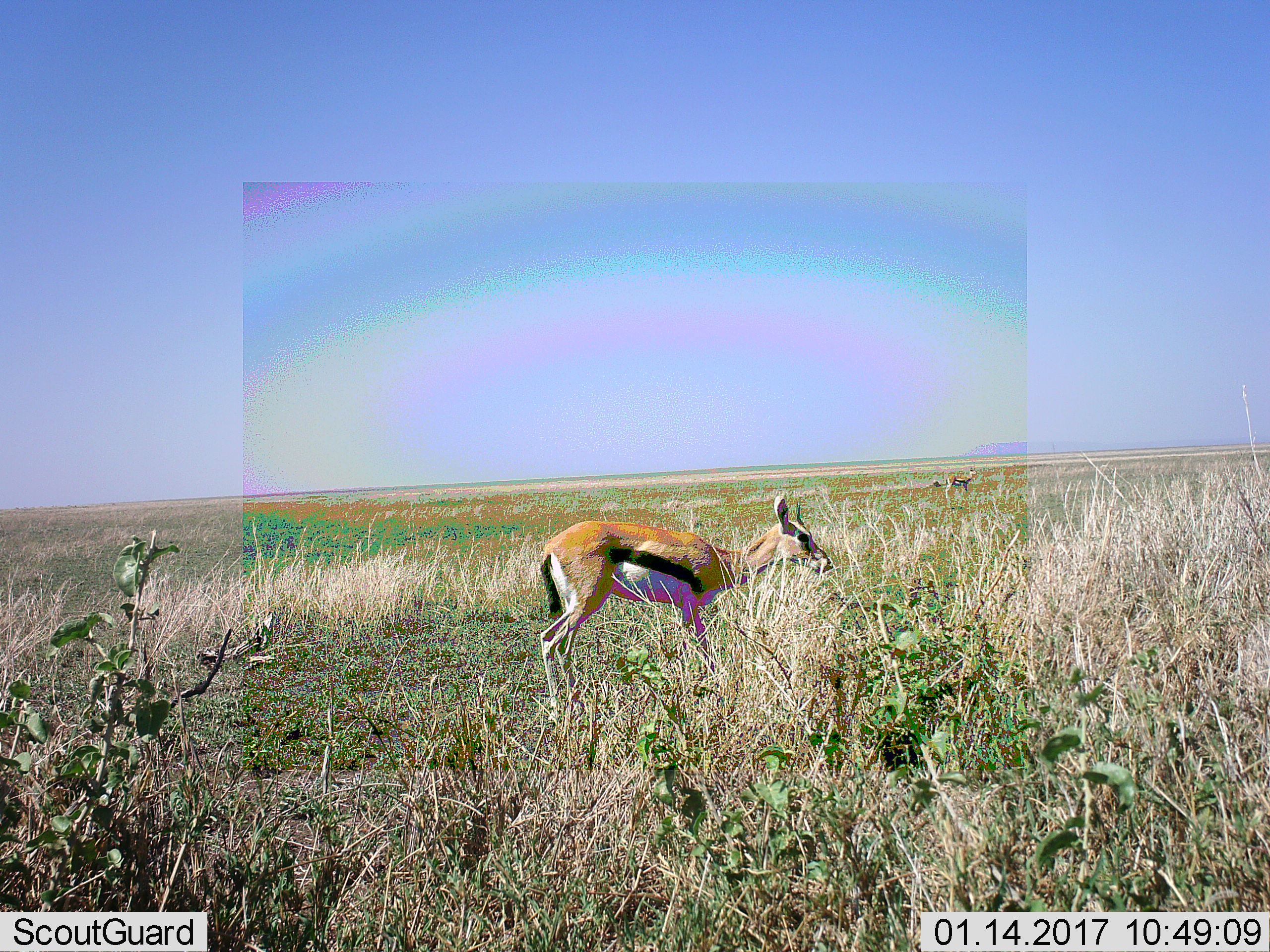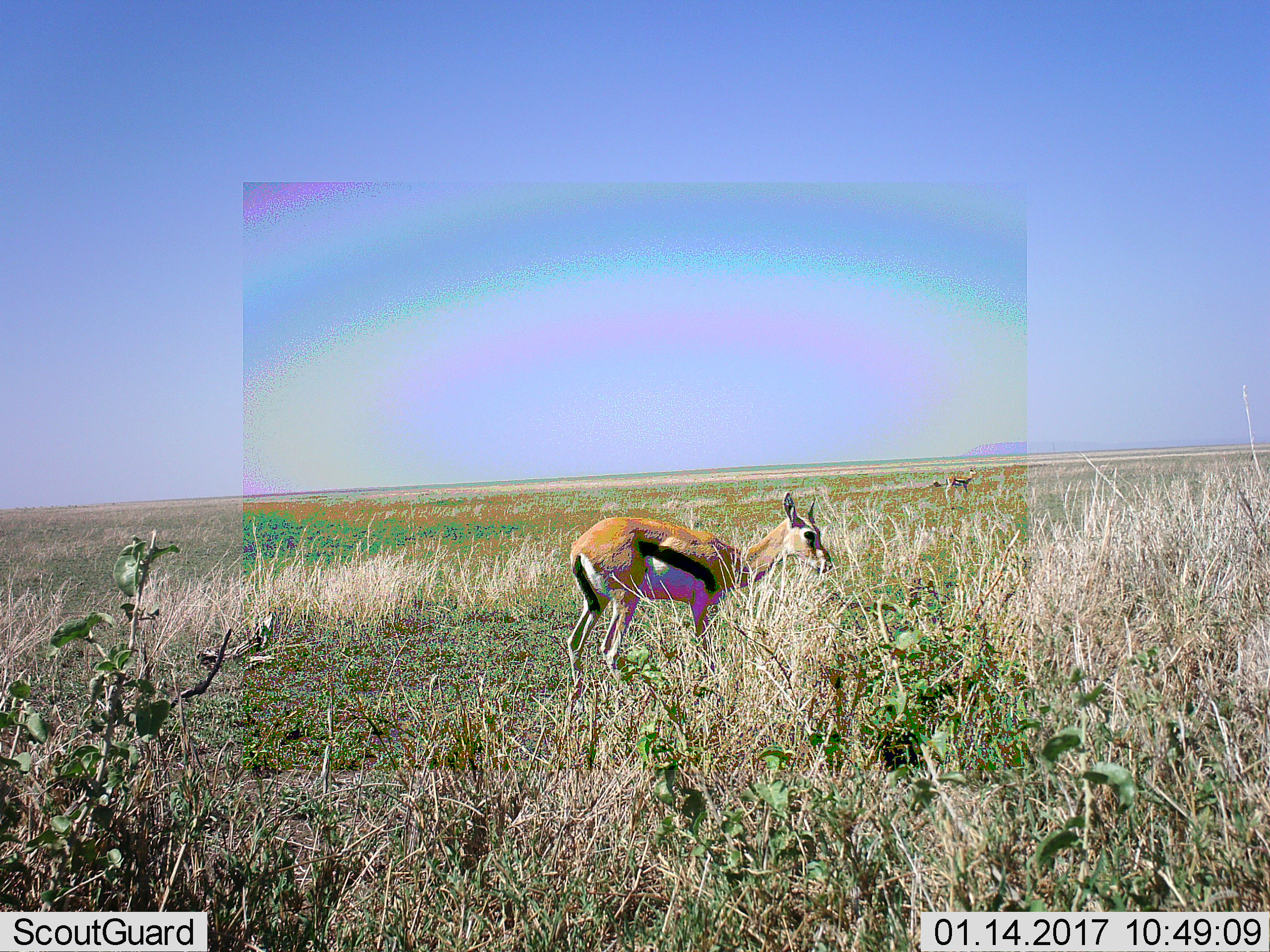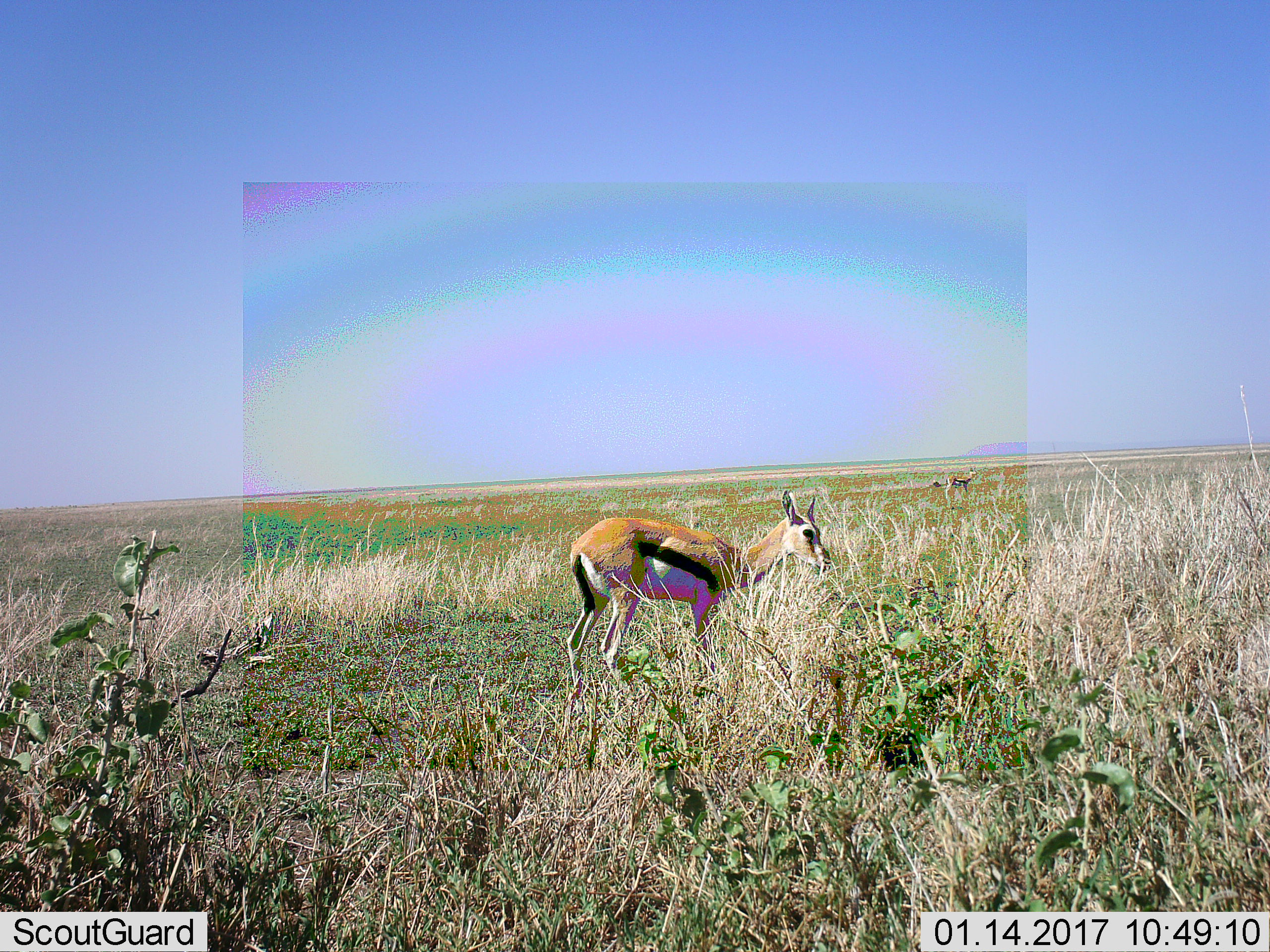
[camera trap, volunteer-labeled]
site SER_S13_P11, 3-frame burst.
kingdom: Animalia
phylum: Chordata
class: Mammalia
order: Artiodactyla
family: Bovidae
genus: Eudorcas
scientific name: Eudorcas thomsonii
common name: thomson's gazelle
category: gazellethomsons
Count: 2.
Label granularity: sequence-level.